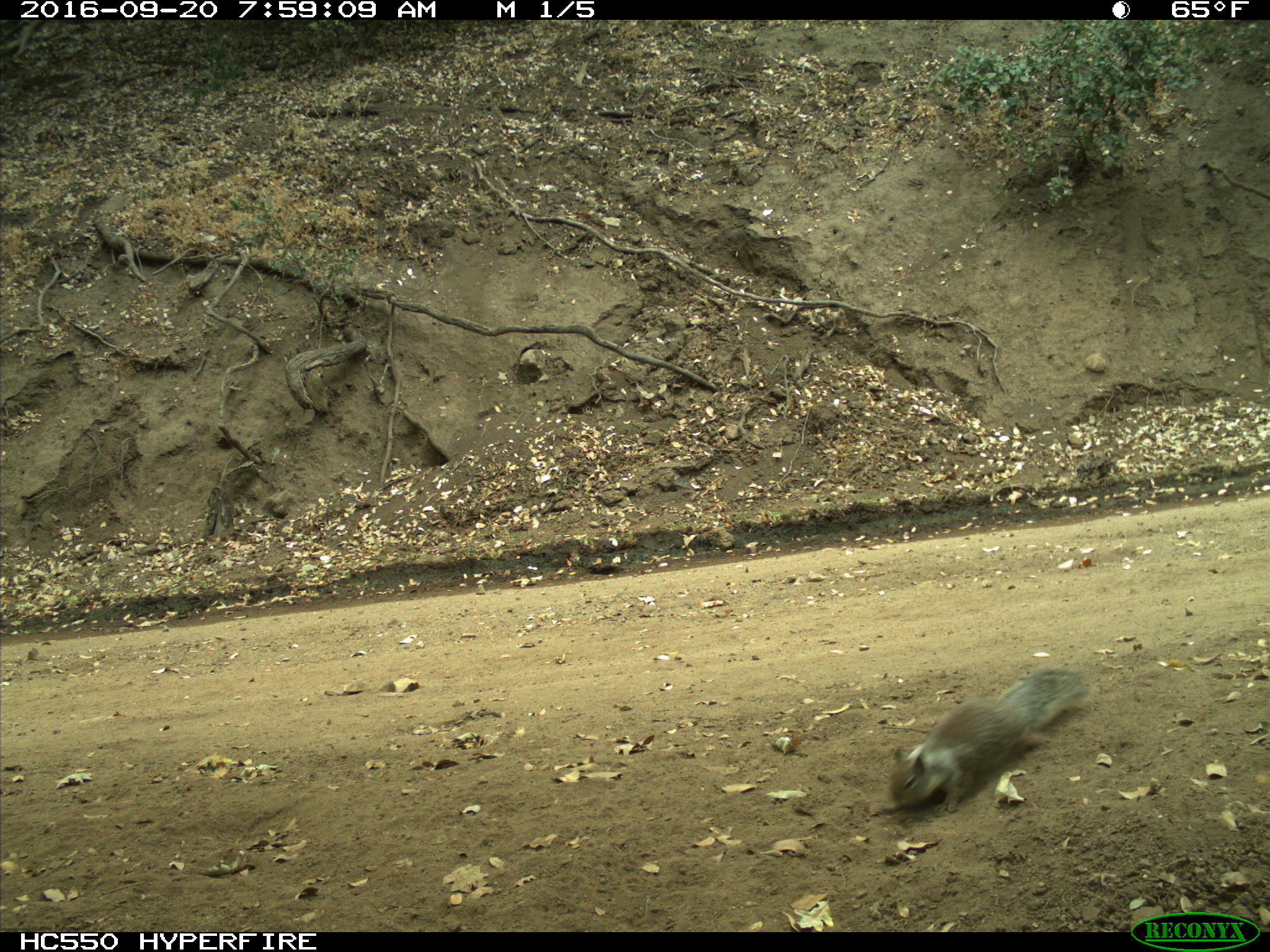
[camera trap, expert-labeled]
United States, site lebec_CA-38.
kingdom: Animalia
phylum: Chordata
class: Mammalia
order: Rodentia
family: Sciuridae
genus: Otospermophilus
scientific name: Otospermophilus beecheyi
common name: california ground squirrel